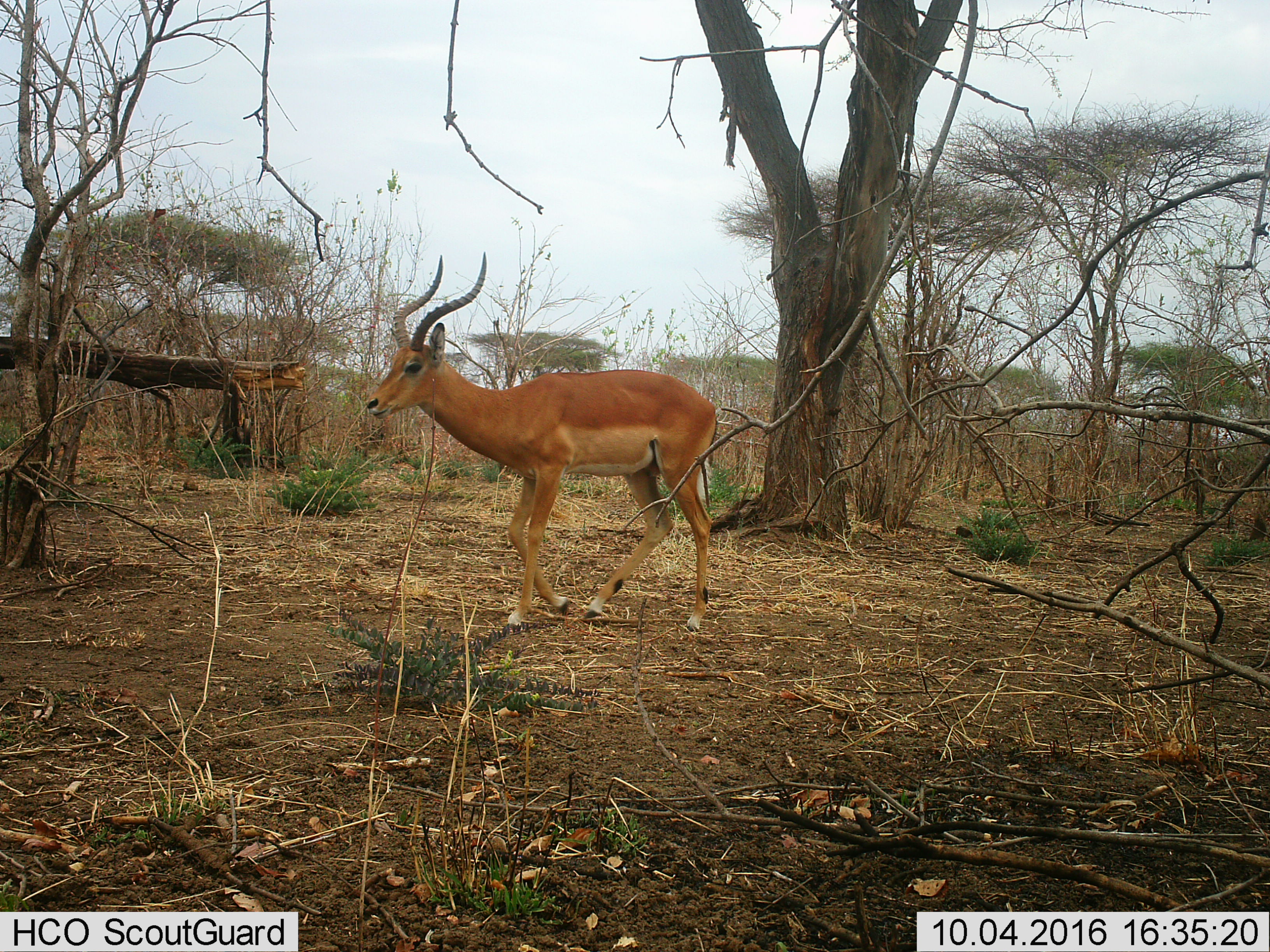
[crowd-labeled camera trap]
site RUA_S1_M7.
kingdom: Animalia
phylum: Chordata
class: Mammalia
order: Artiodactyla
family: Bovidae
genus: Aepyceros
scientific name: Aepyceros melampus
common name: impala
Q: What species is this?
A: Impala (Aepyceros melampus).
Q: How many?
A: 1.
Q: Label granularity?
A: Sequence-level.